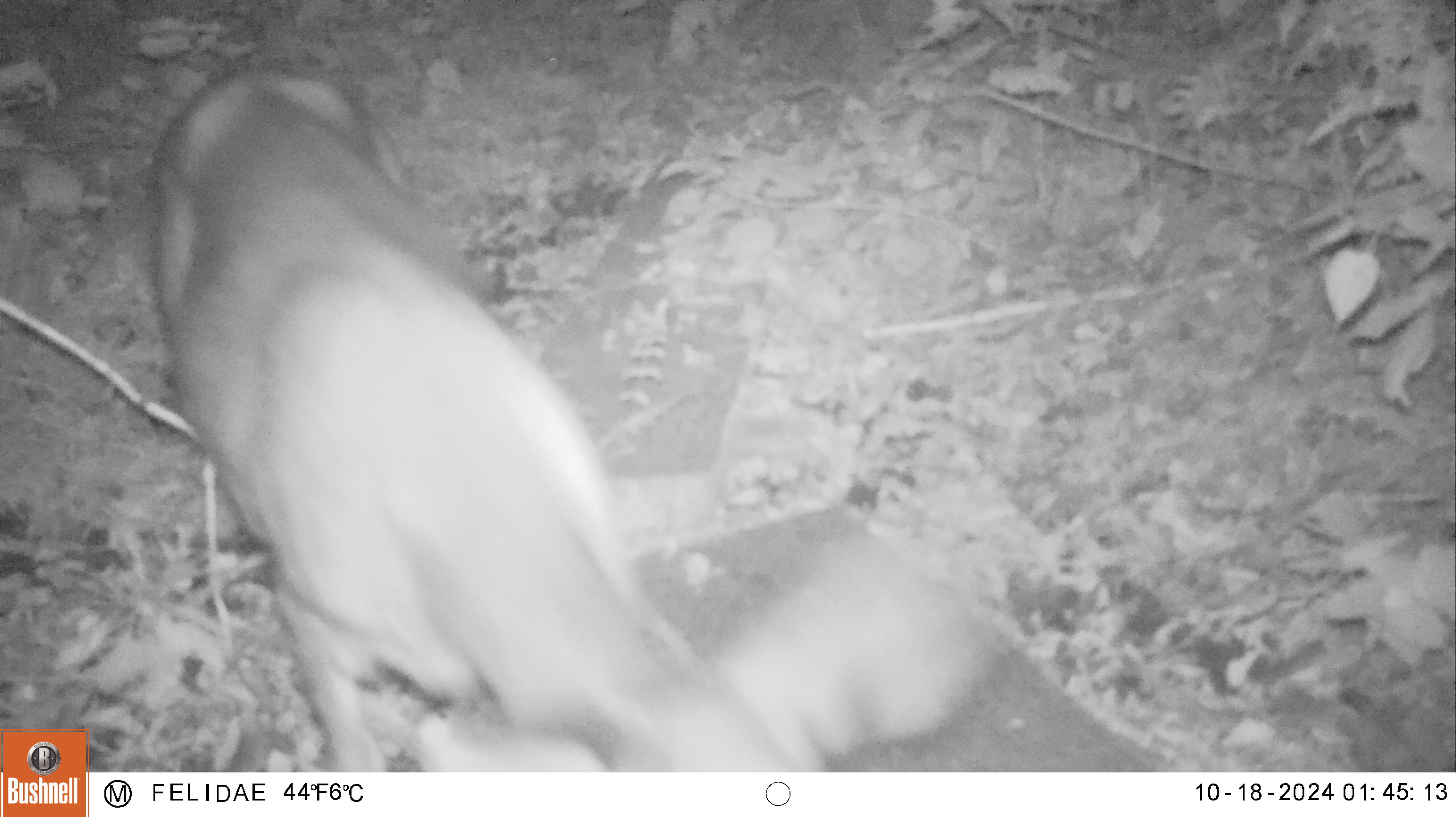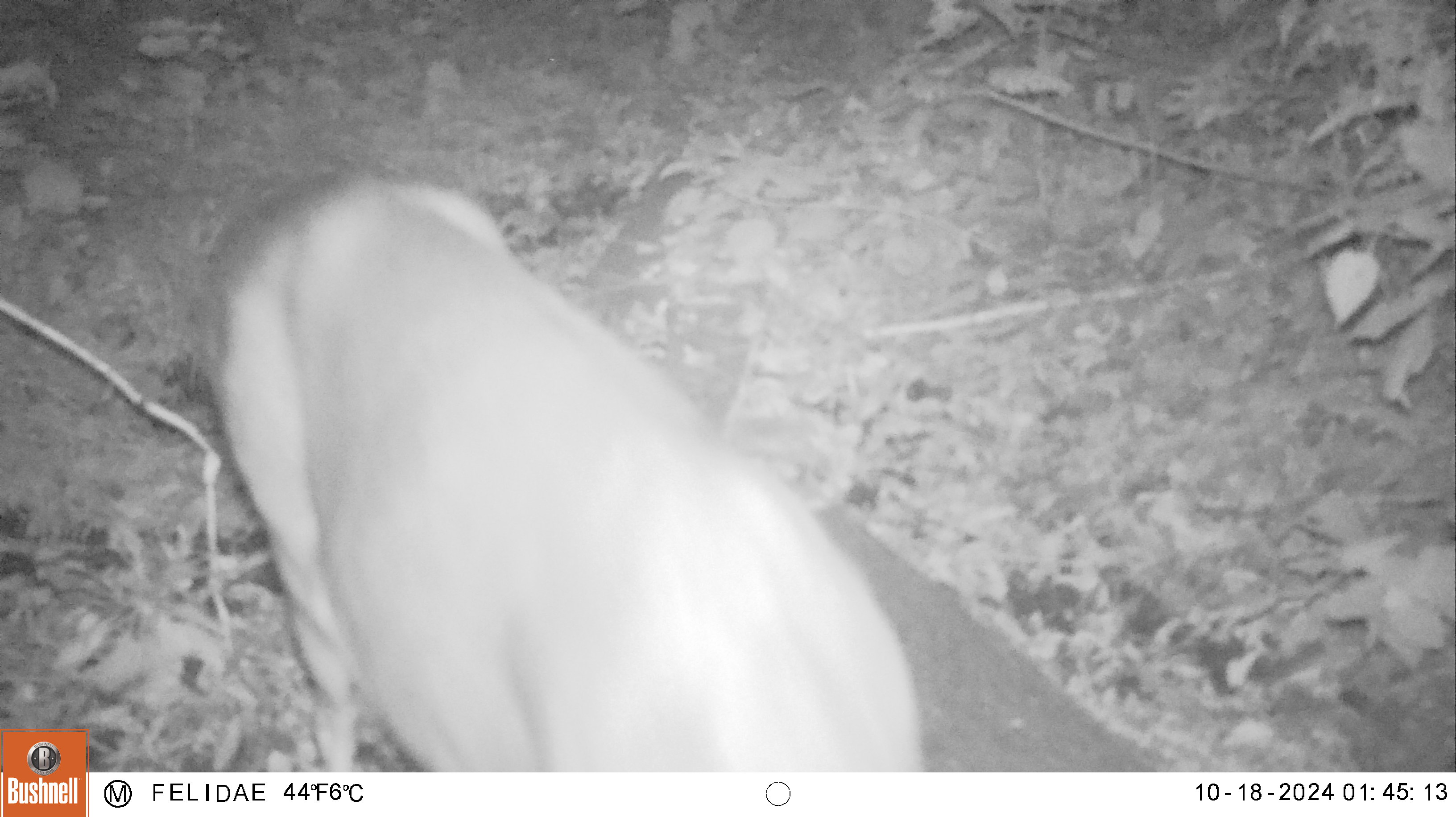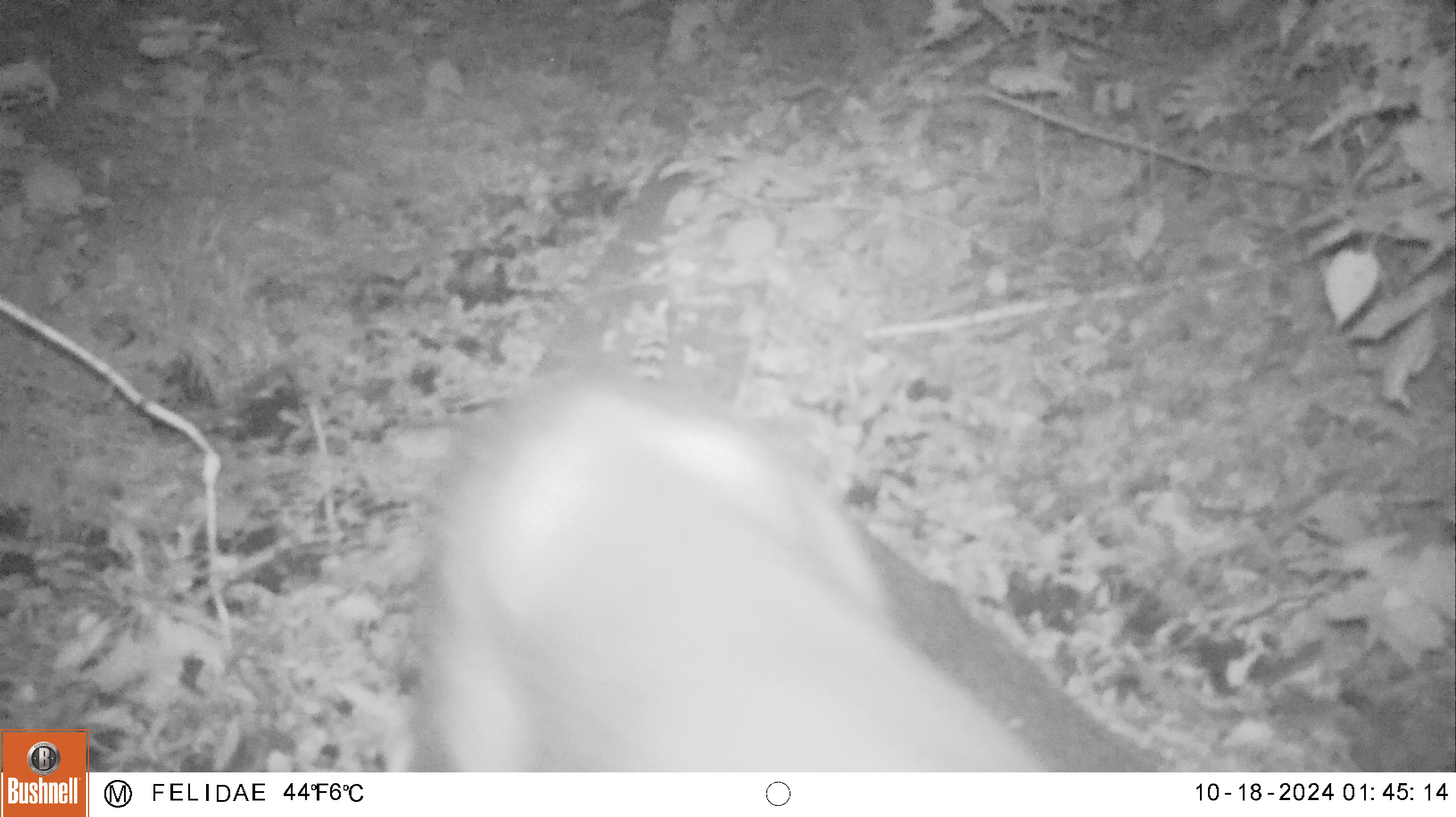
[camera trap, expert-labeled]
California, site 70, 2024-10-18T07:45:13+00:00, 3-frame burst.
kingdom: Animalia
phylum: Chordata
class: Mammalia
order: Artiodactyla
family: Cervidae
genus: Odocoileus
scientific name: Odocoileus hemionus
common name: mule deer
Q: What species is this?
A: Mule deer (Odocoileus hemionus).